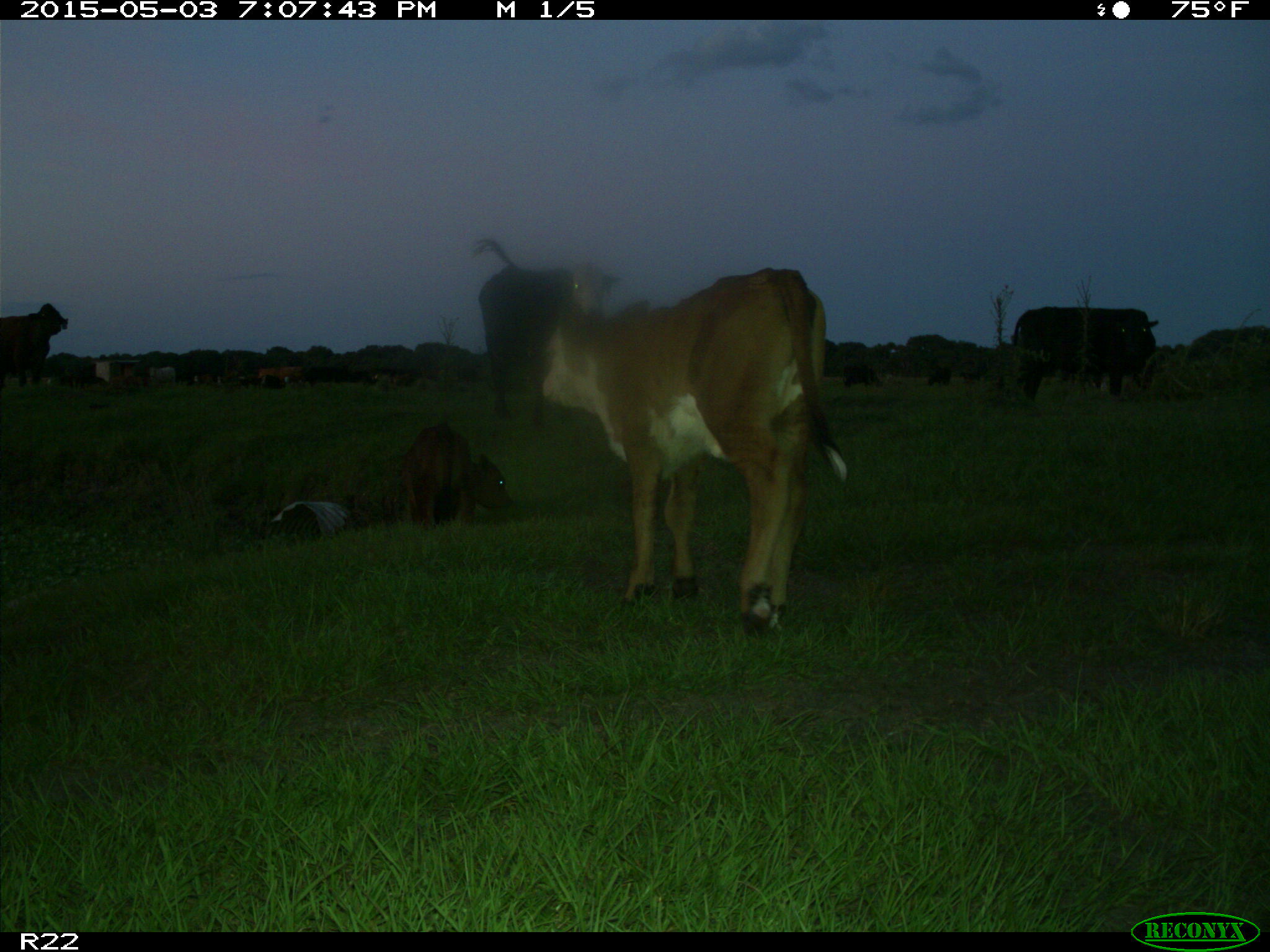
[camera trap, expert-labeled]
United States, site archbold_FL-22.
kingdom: Animalia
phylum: Chordata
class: Mammalia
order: Artiodactyla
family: Bovidae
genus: Bos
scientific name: Bos taurus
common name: domestic cow